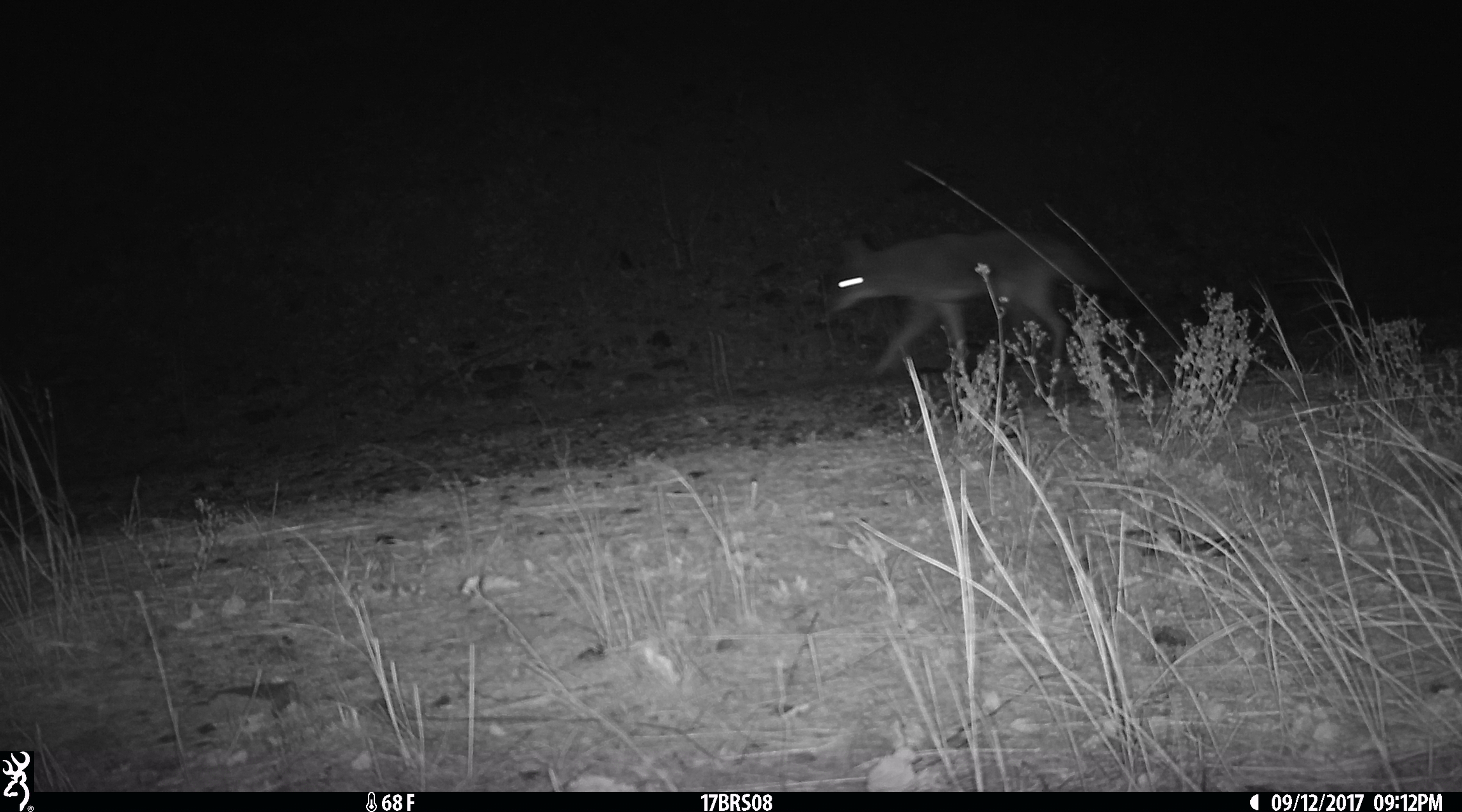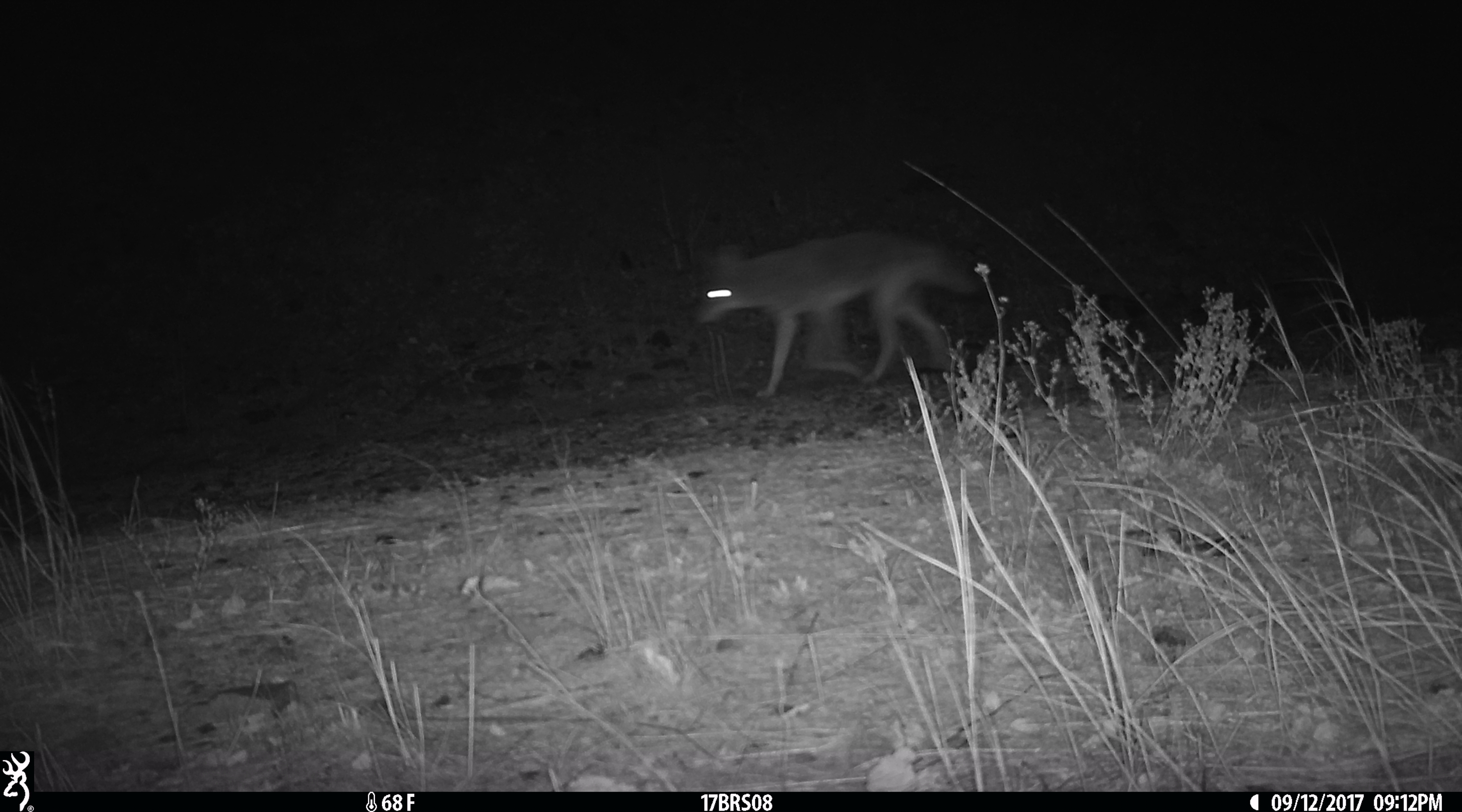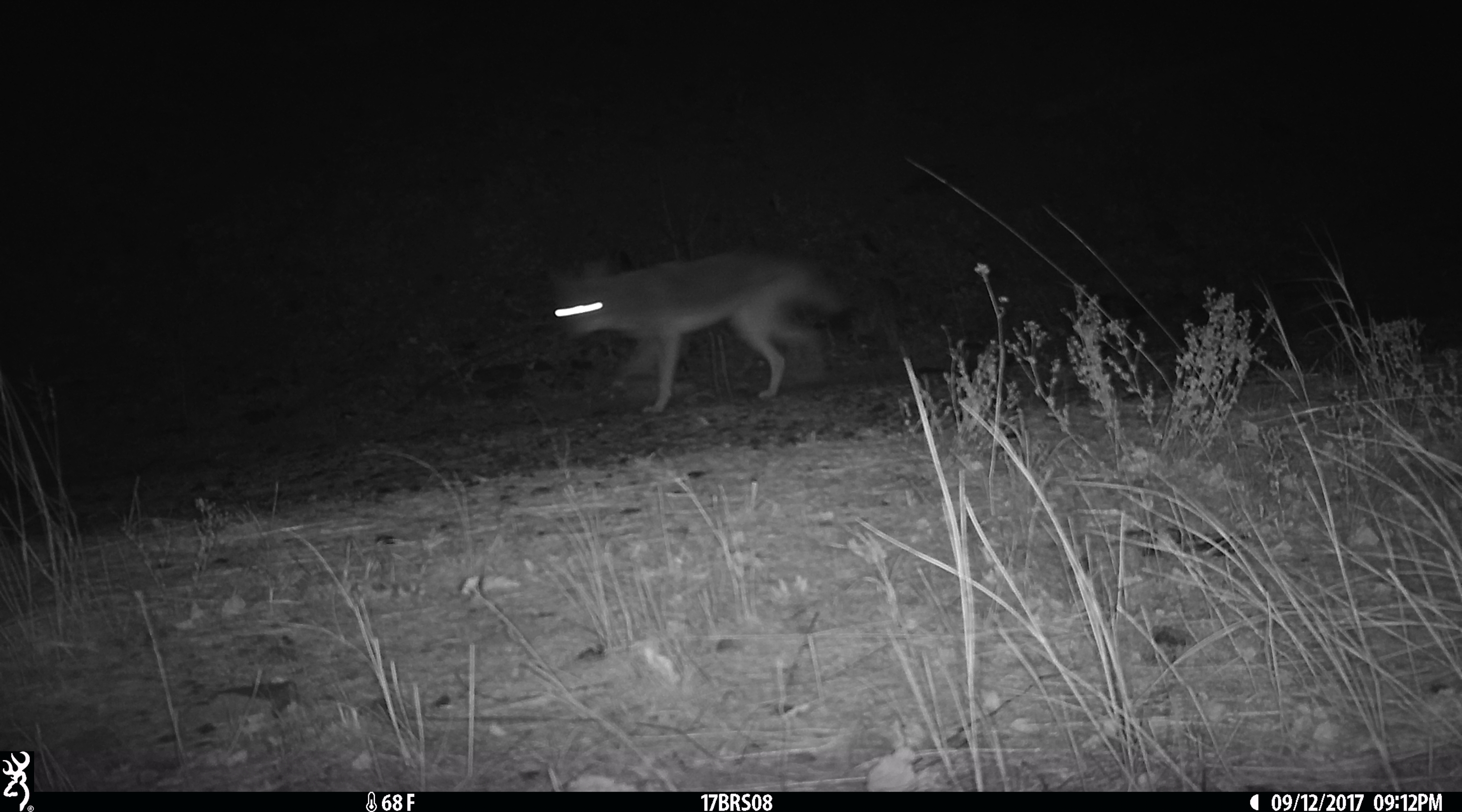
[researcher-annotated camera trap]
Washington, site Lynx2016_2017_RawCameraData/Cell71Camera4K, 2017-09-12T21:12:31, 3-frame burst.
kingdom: Animalia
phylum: Chordata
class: Mammalia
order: Carnivora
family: Canidae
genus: Canis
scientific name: Canis latrans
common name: coyote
Canis latrans (coyote). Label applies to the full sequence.